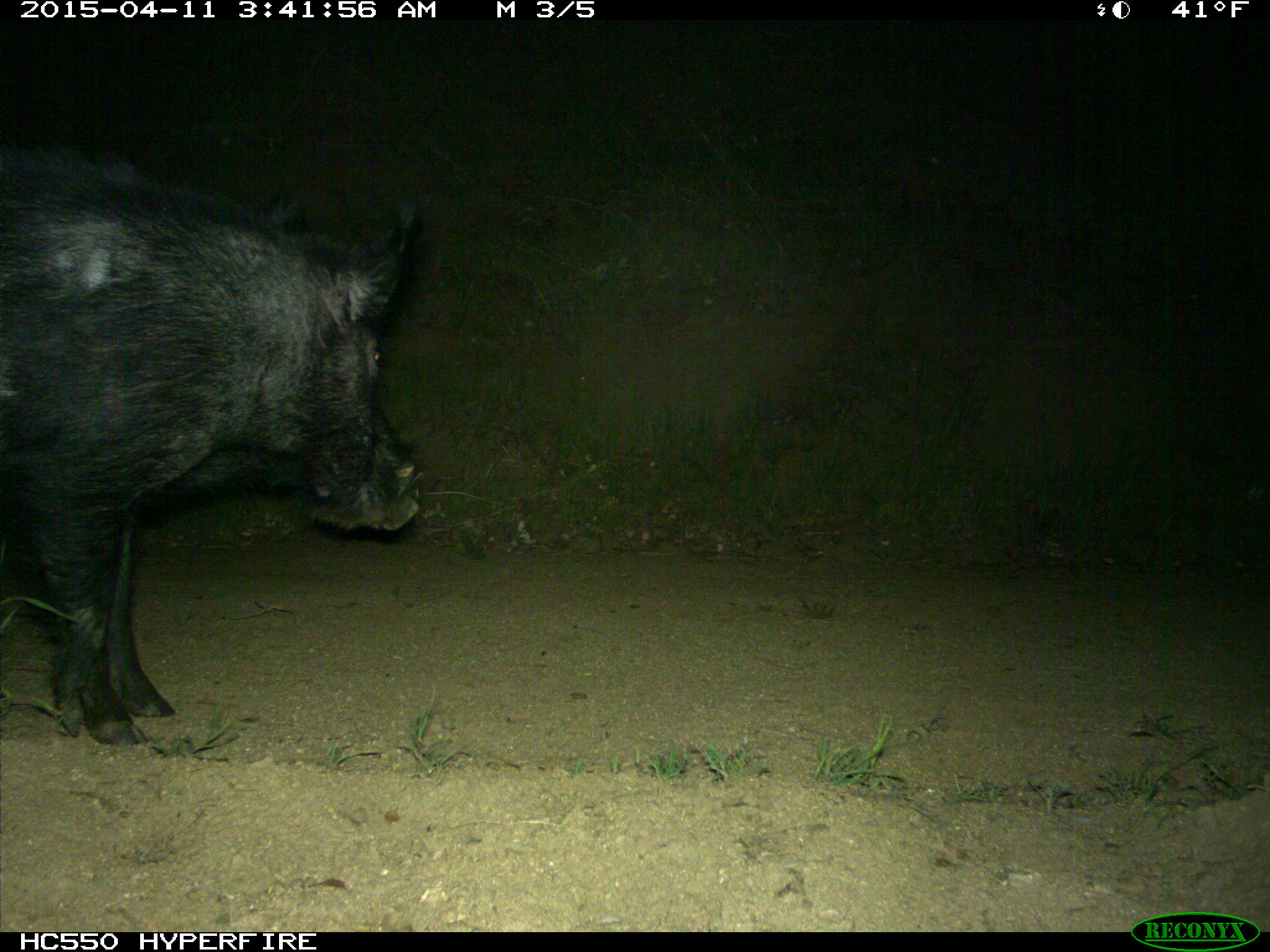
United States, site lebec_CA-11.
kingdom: Animalia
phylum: Chordata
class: Mammalia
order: Artiodactyla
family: Suidae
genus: Sus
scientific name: Sus scrofa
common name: wild boar